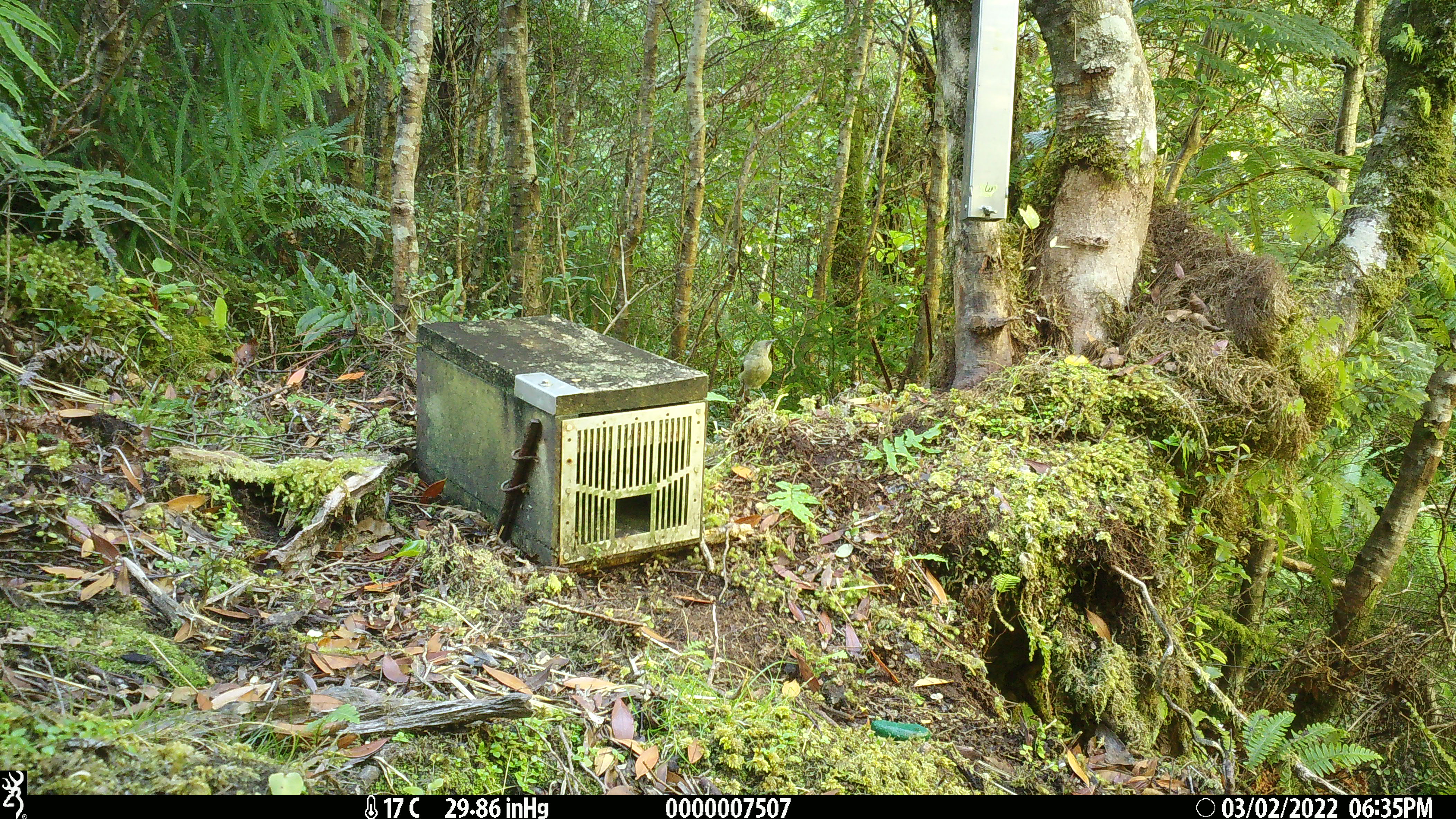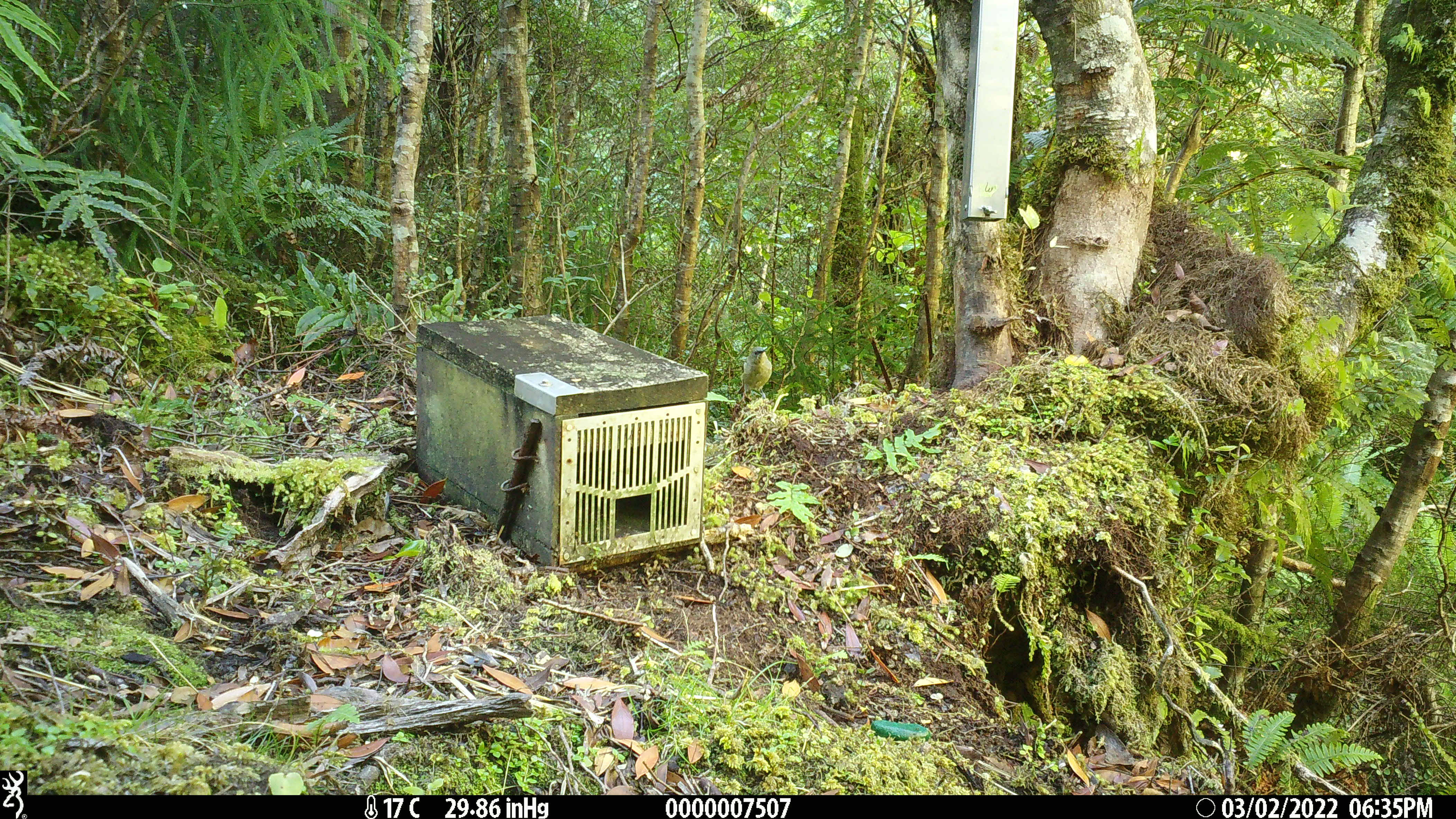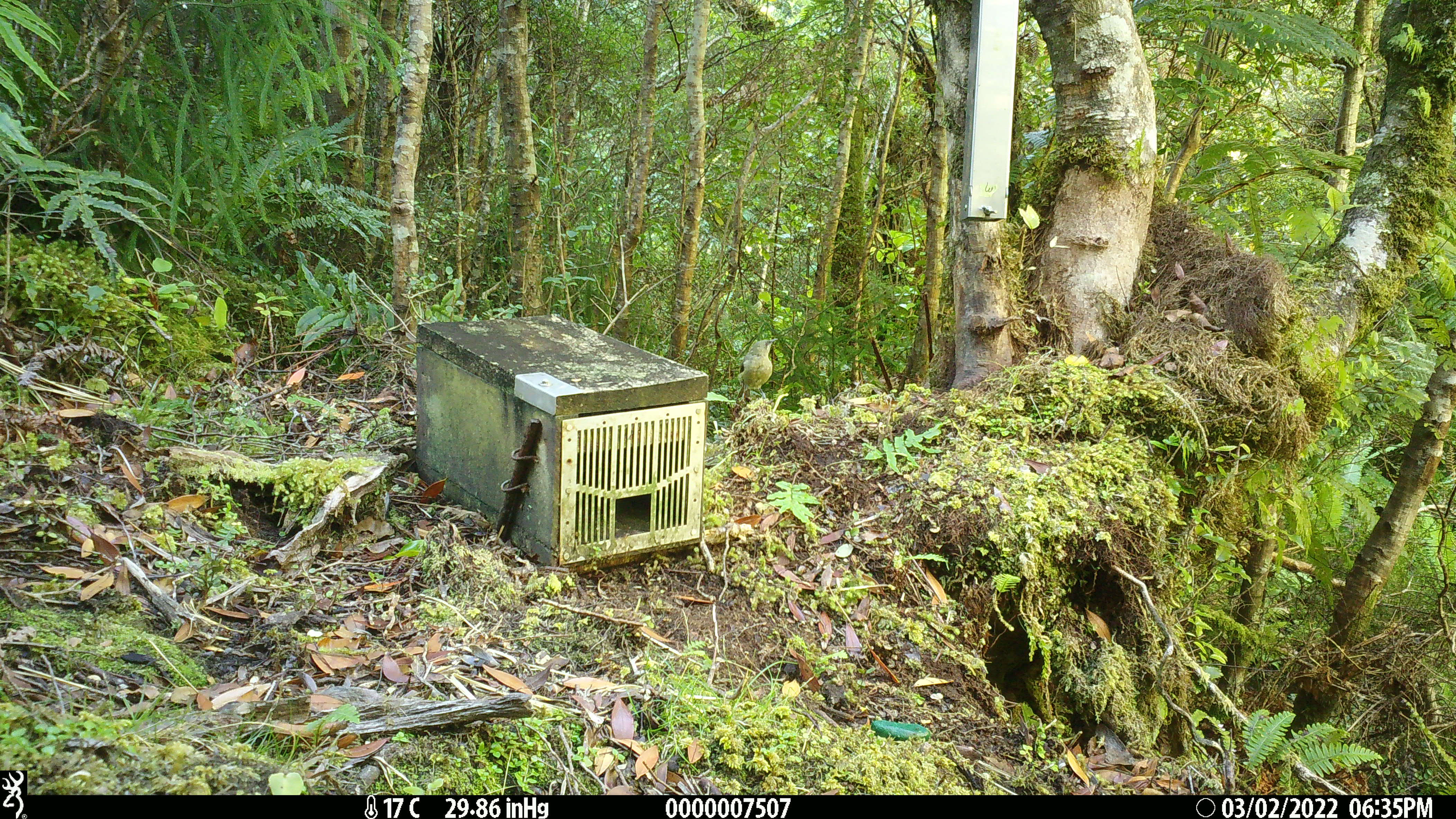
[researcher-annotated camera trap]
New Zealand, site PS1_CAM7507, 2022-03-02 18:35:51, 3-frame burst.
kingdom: Animalia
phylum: Chordata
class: Aves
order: Passeriformes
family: Meliphagidae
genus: Anthornis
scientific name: Anthornis melanura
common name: new zealand bellbird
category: bellbird